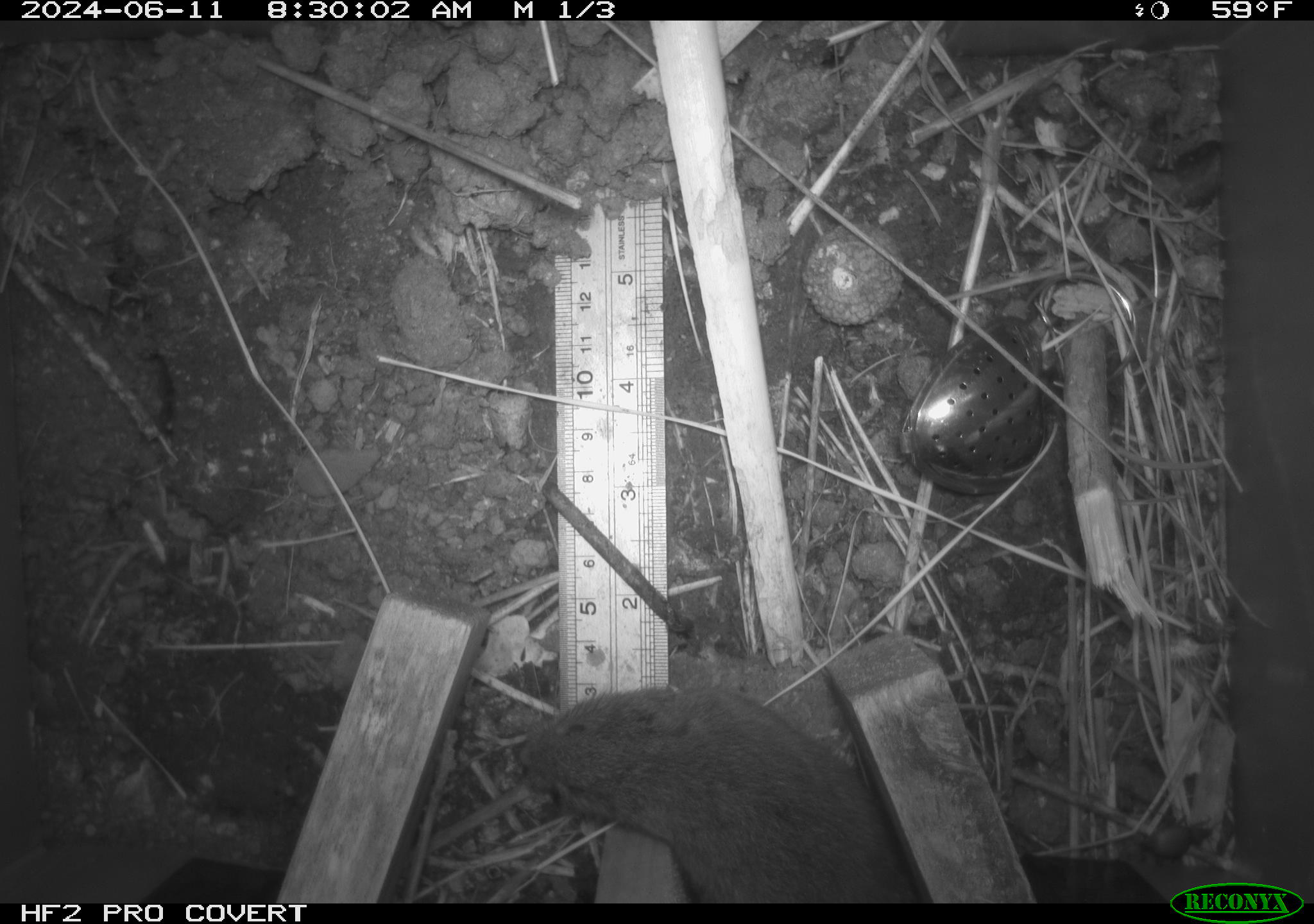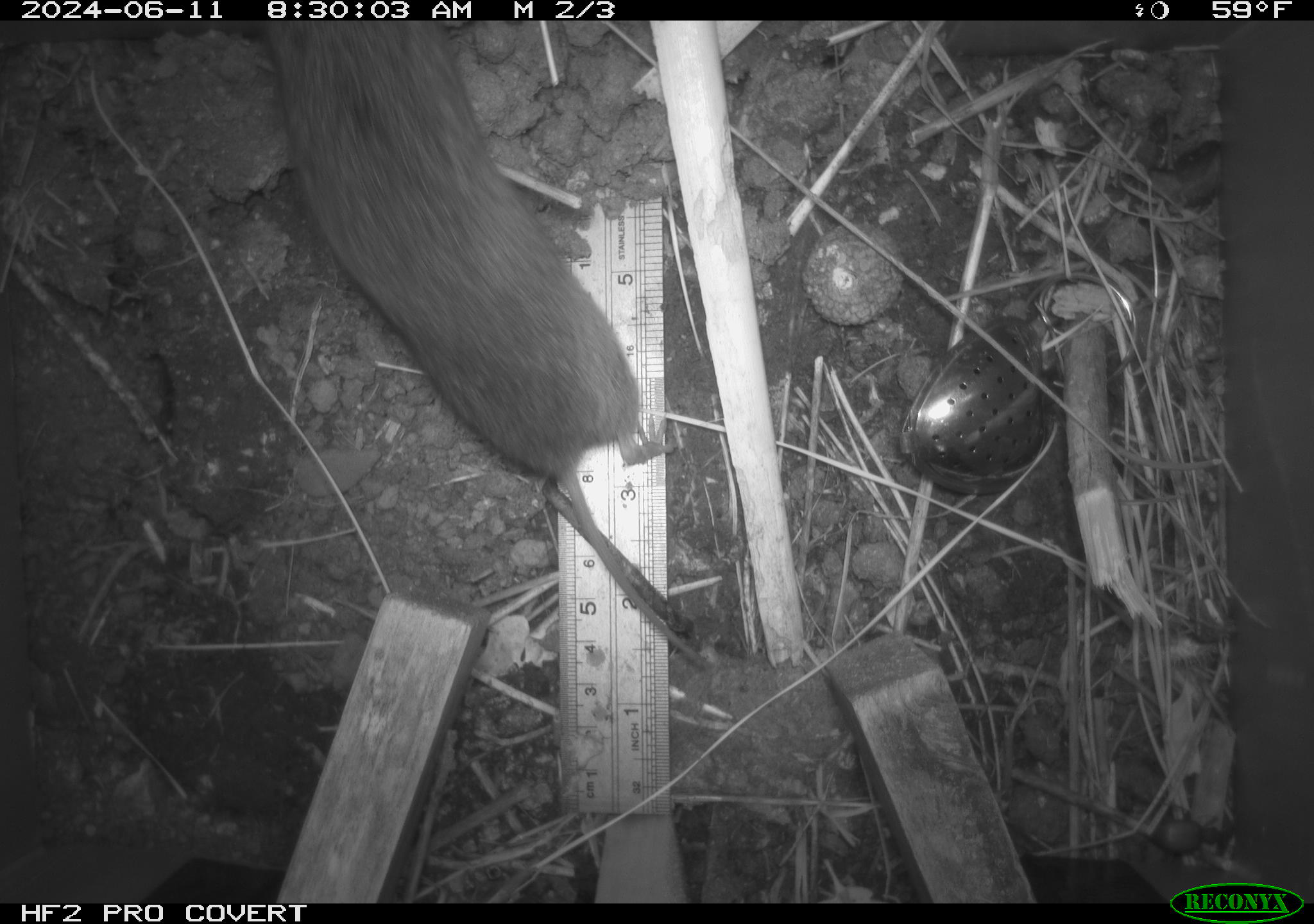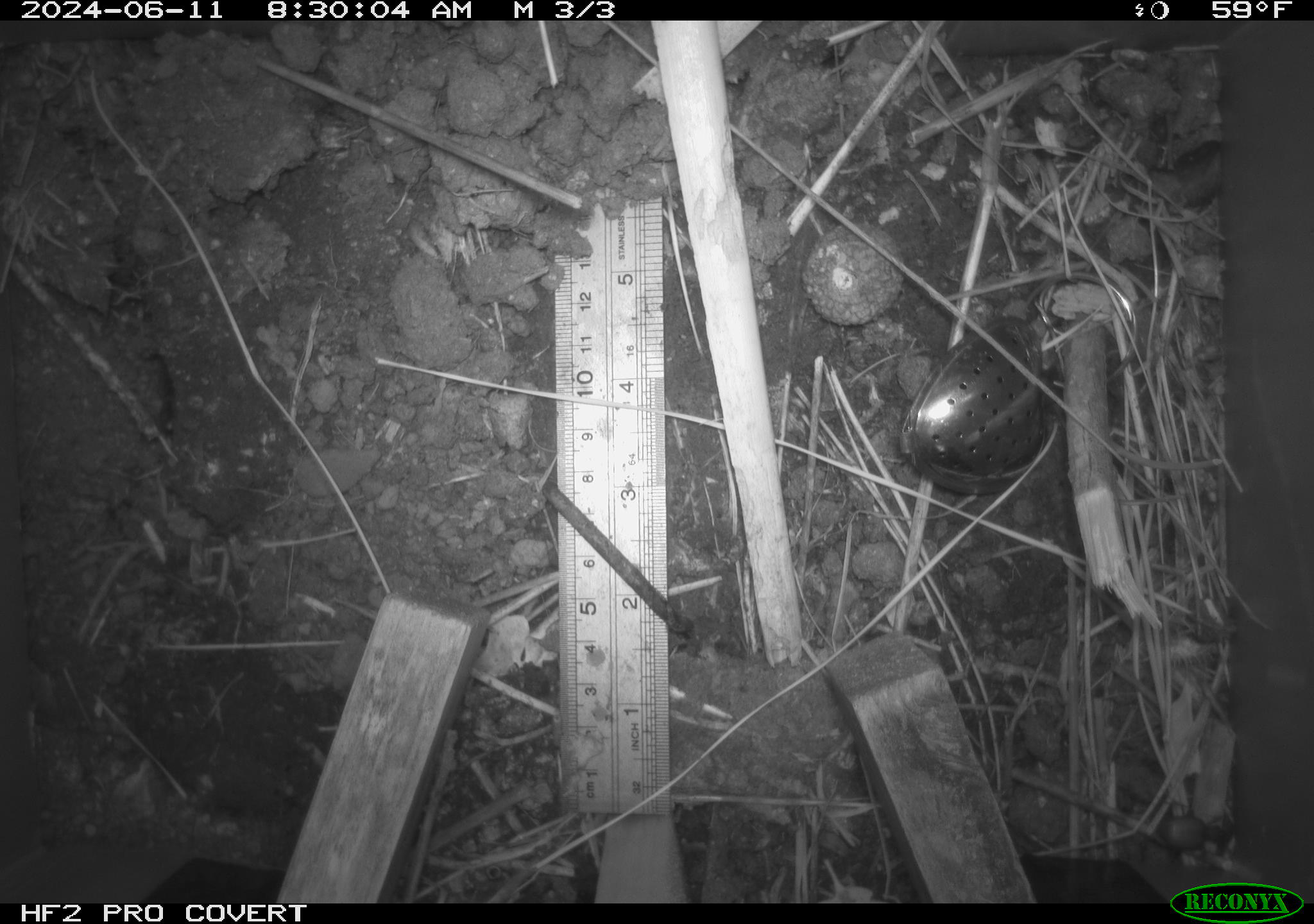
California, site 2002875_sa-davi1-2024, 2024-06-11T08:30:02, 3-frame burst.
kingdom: Animalia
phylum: Chordata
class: Mammalia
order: Rodentia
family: Cricetidae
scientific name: Arvicolinae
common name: voles, lemmings, and muskrats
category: arvicolinae subfamily